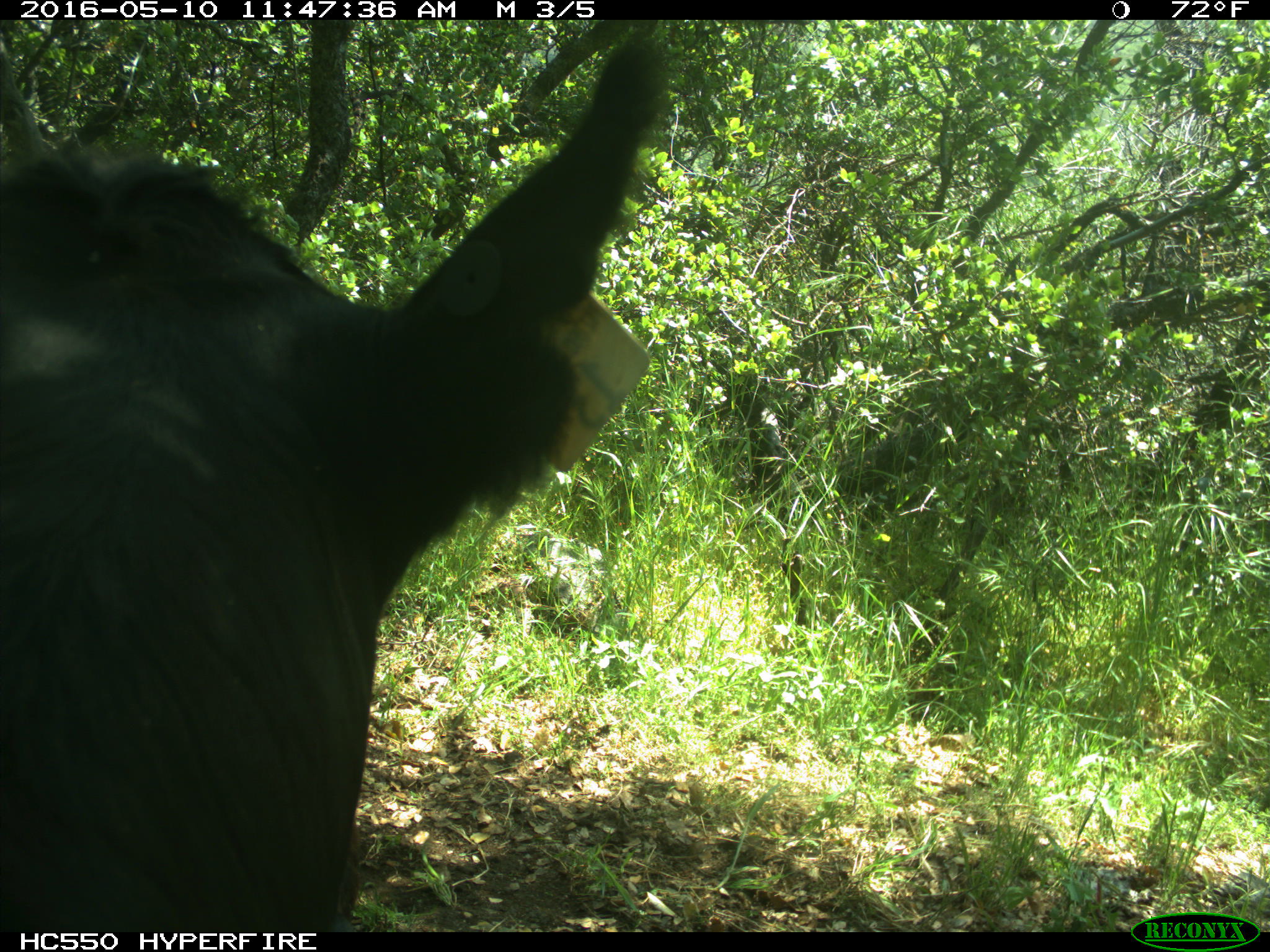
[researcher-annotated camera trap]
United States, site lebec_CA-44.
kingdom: Animalia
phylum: Chordata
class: Mammalia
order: Artiodactyla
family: Bovidae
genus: Bos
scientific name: Bos taurus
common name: domestic cow